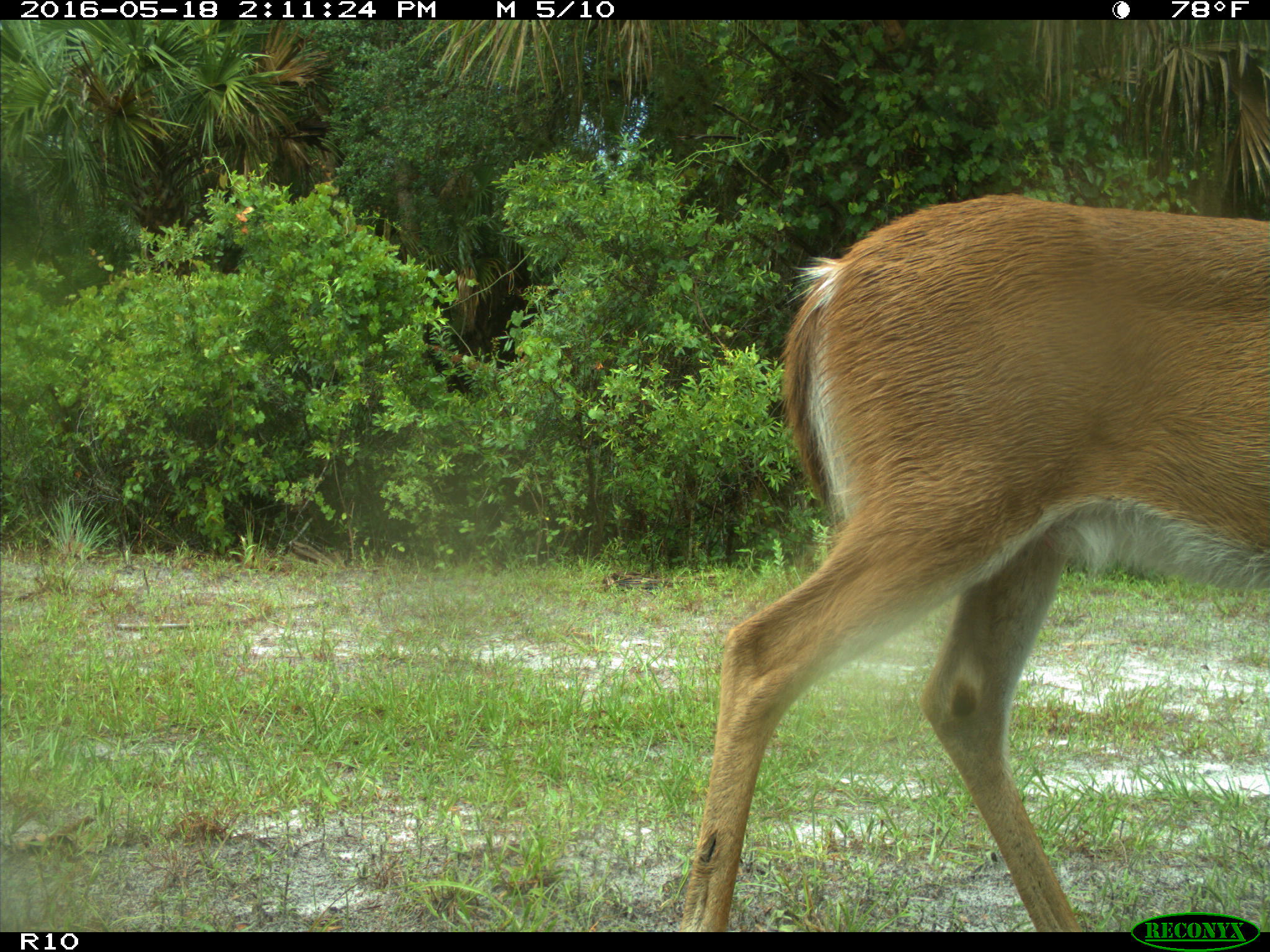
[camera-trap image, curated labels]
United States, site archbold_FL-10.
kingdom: Animalia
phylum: Chordata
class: Mammalia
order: Artiodactyla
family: Cervidae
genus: Odocoileus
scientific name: Odocoileus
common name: deer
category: unidentified deer